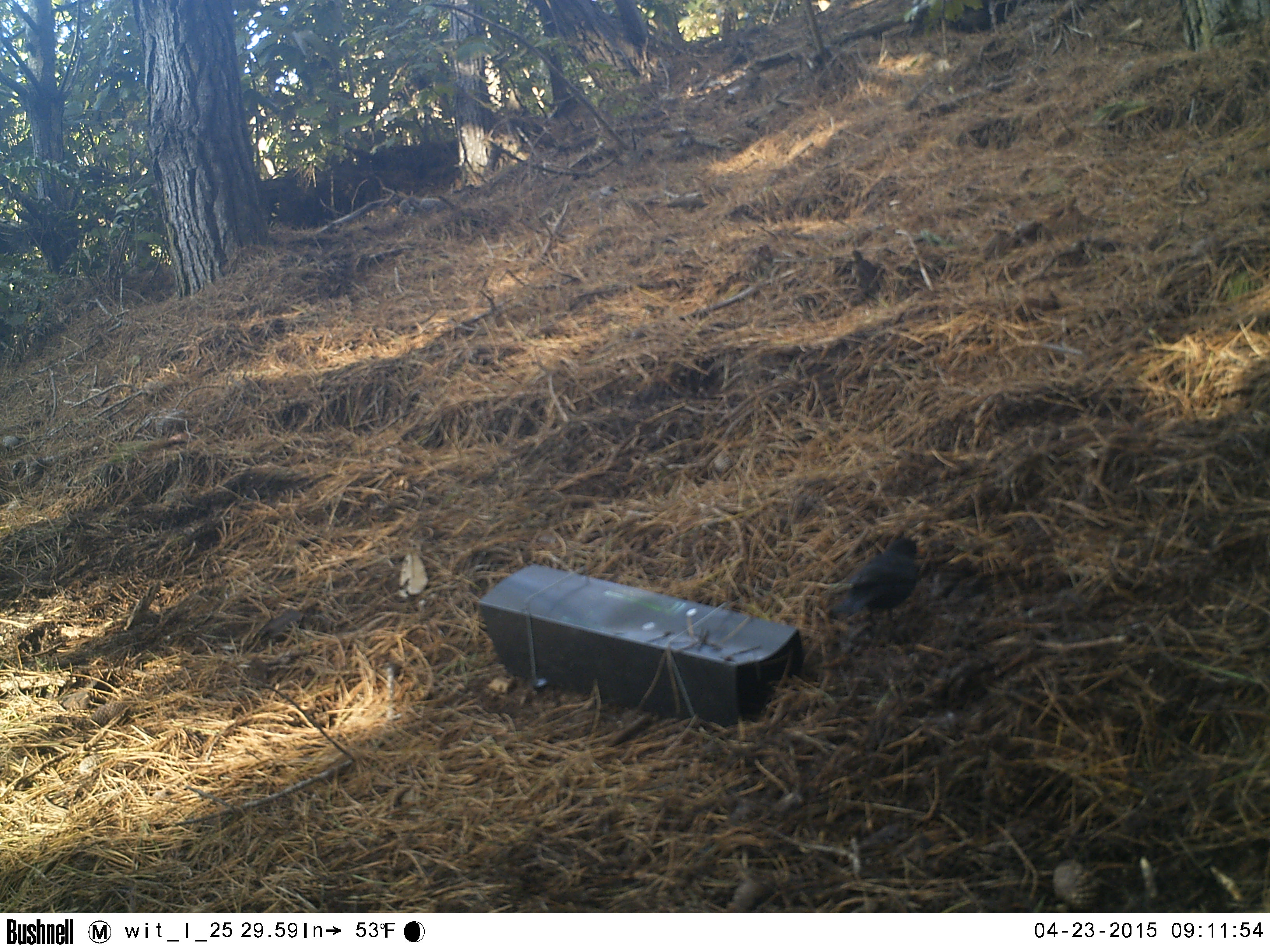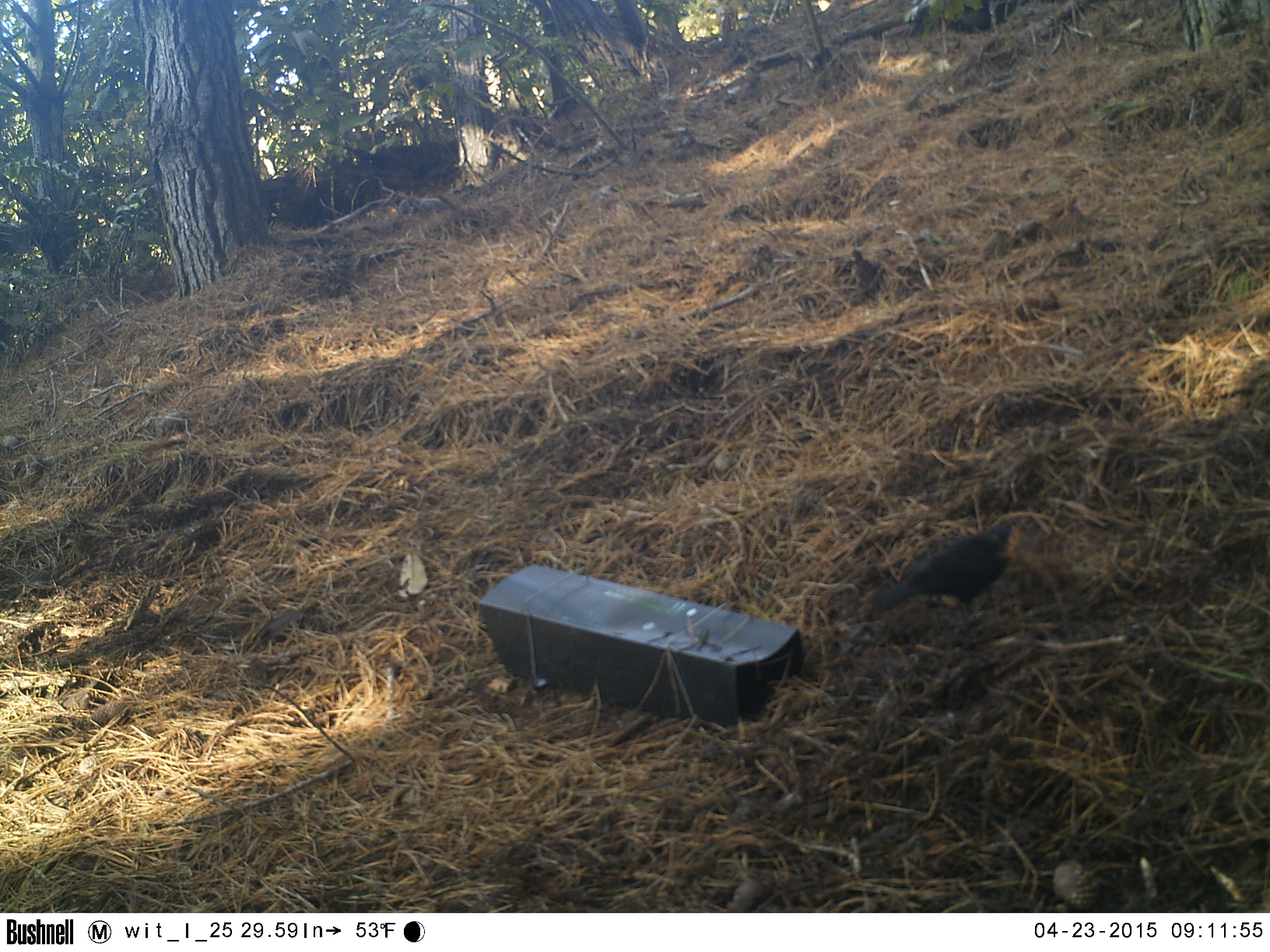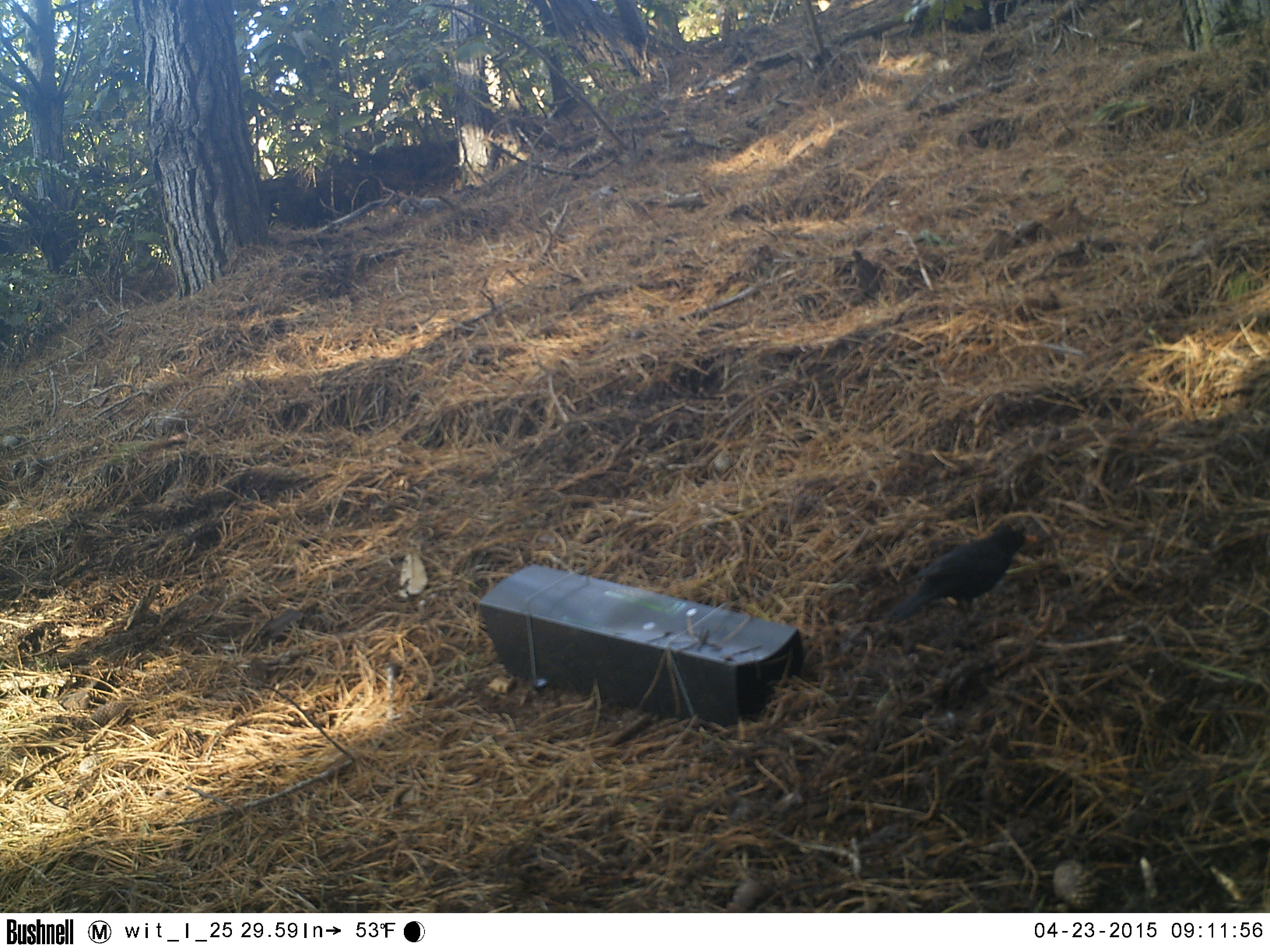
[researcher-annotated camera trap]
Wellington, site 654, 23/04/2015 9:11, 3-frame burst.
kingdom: Animalia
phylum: Chordata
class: Aves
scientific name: Aves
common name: bird